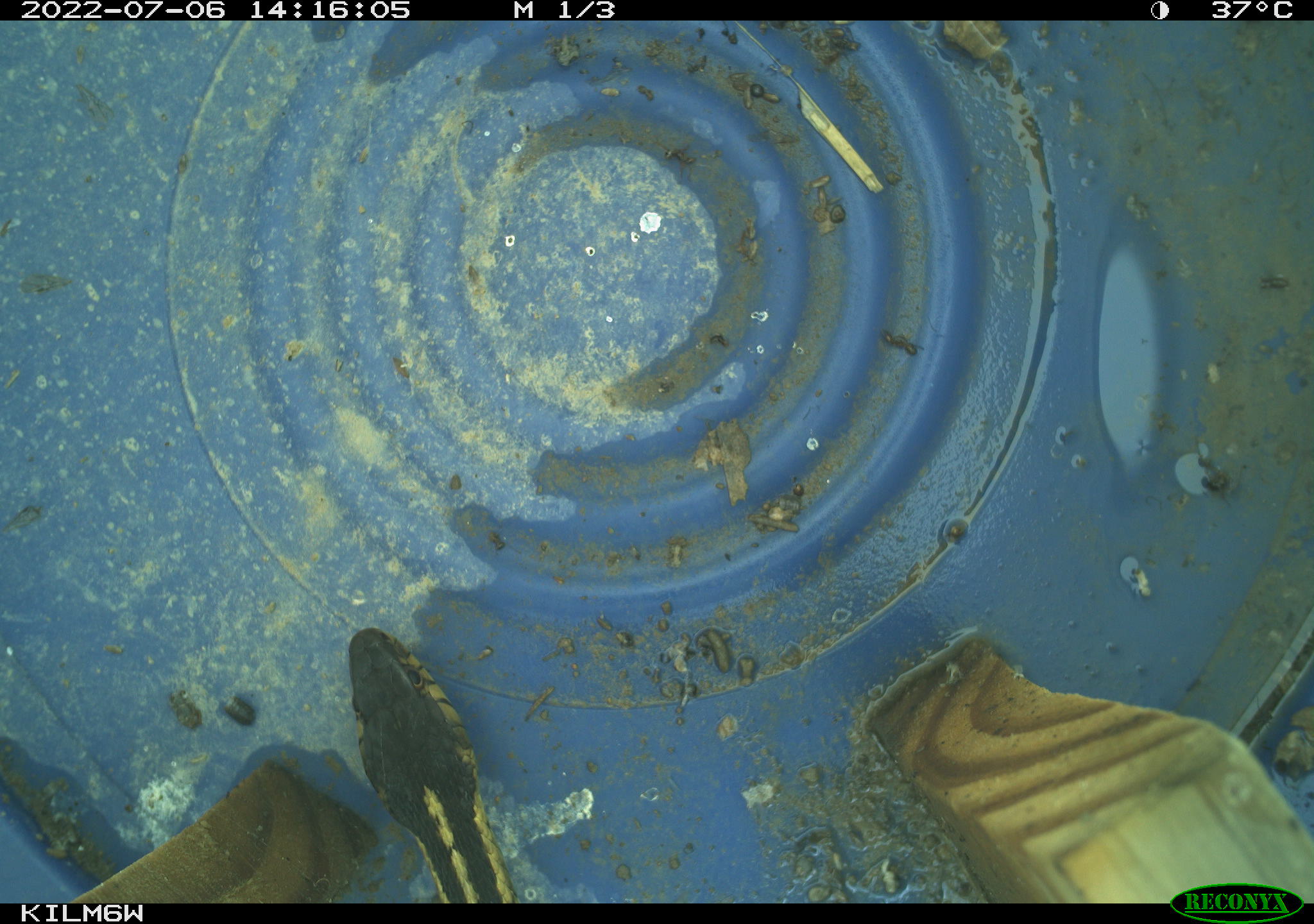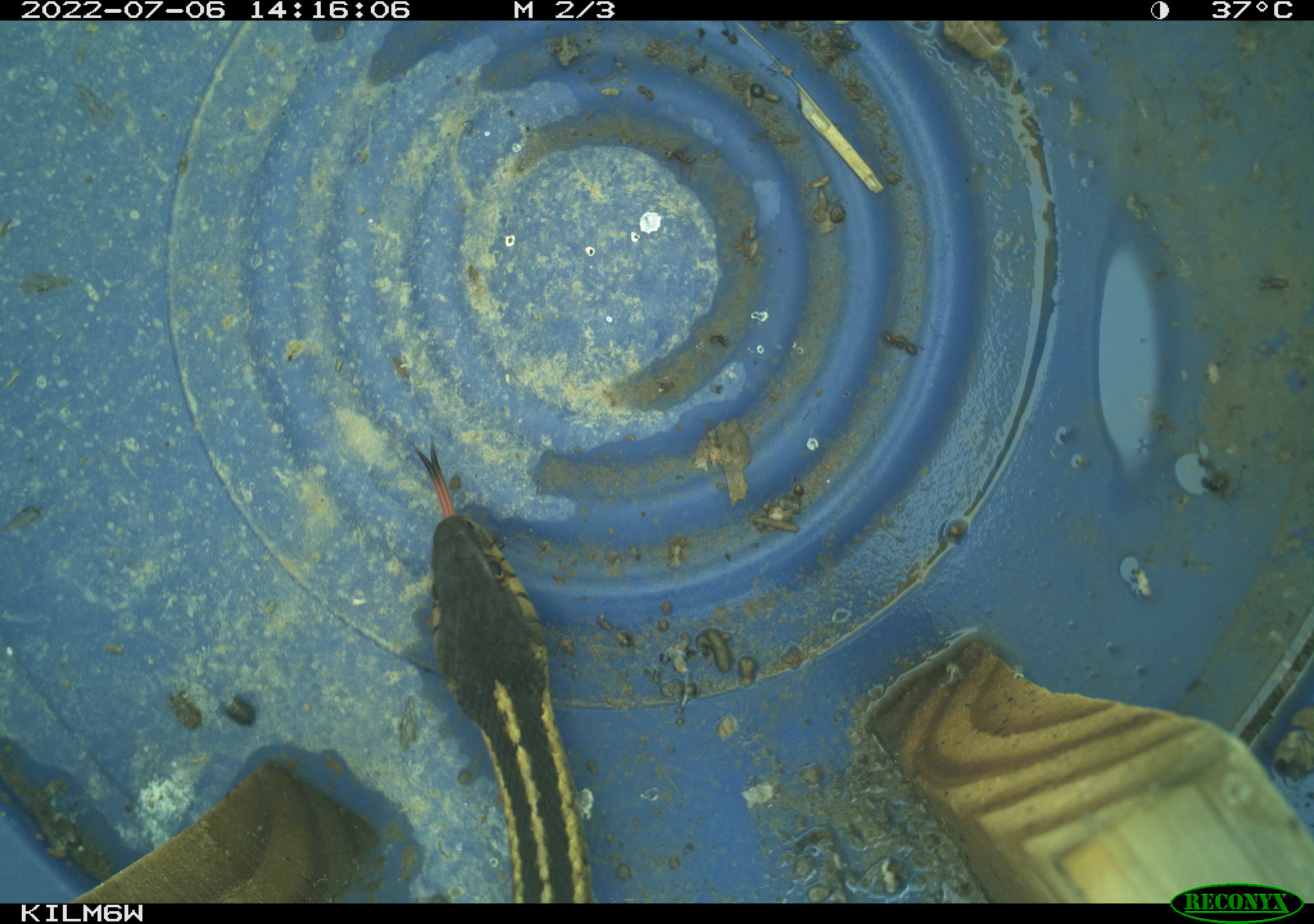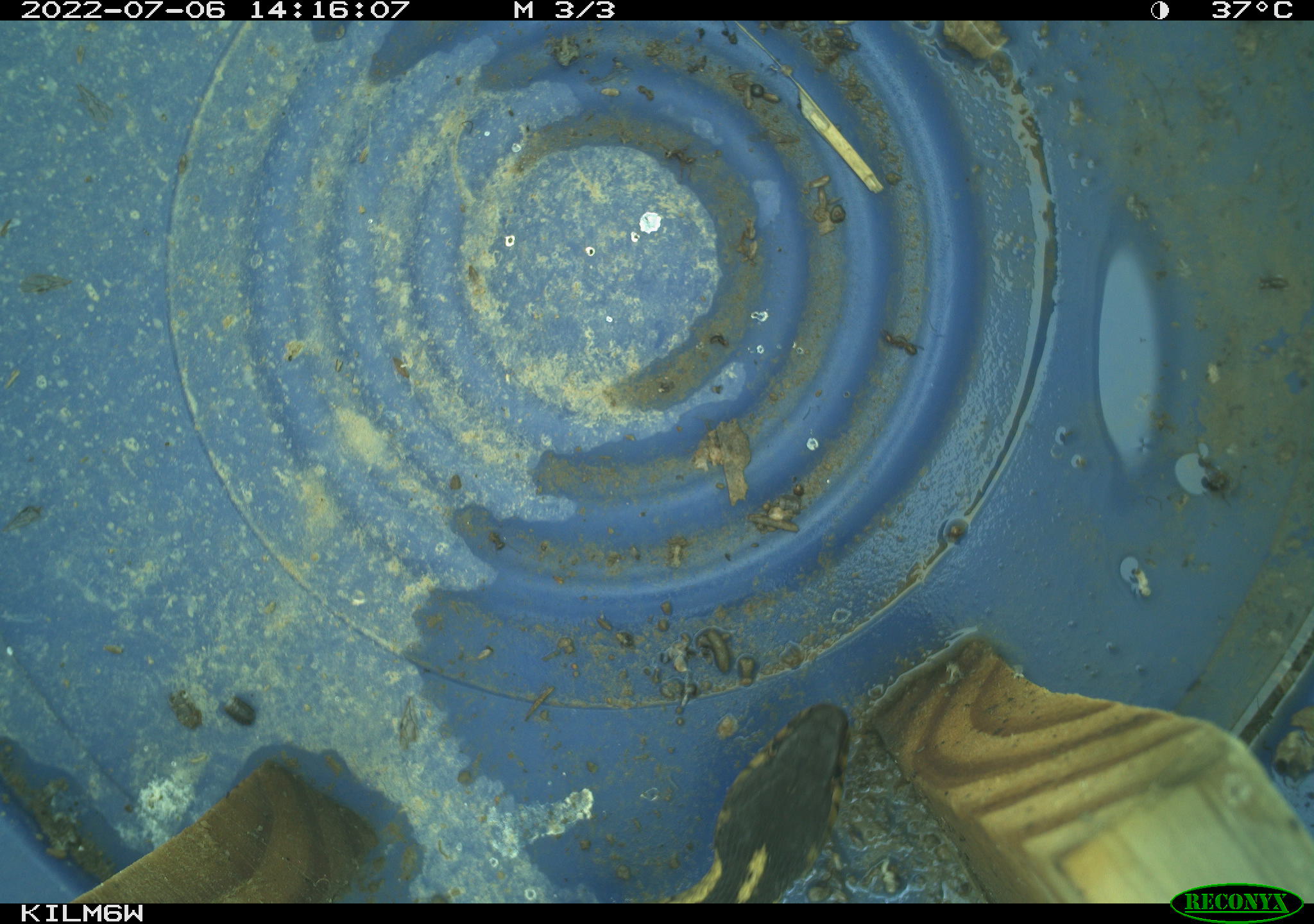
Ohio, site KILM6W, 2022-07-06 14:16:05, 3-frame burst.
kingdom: Animalia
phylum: Chordata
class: Reptilia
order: Squamata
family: Colubridae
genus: Thamnophis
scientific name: Thamnophis sirtalis sirtalis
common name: eastern gartersnake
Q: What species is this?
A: Eastern gartersnake (Thamnophis sirtalis sirtalis).